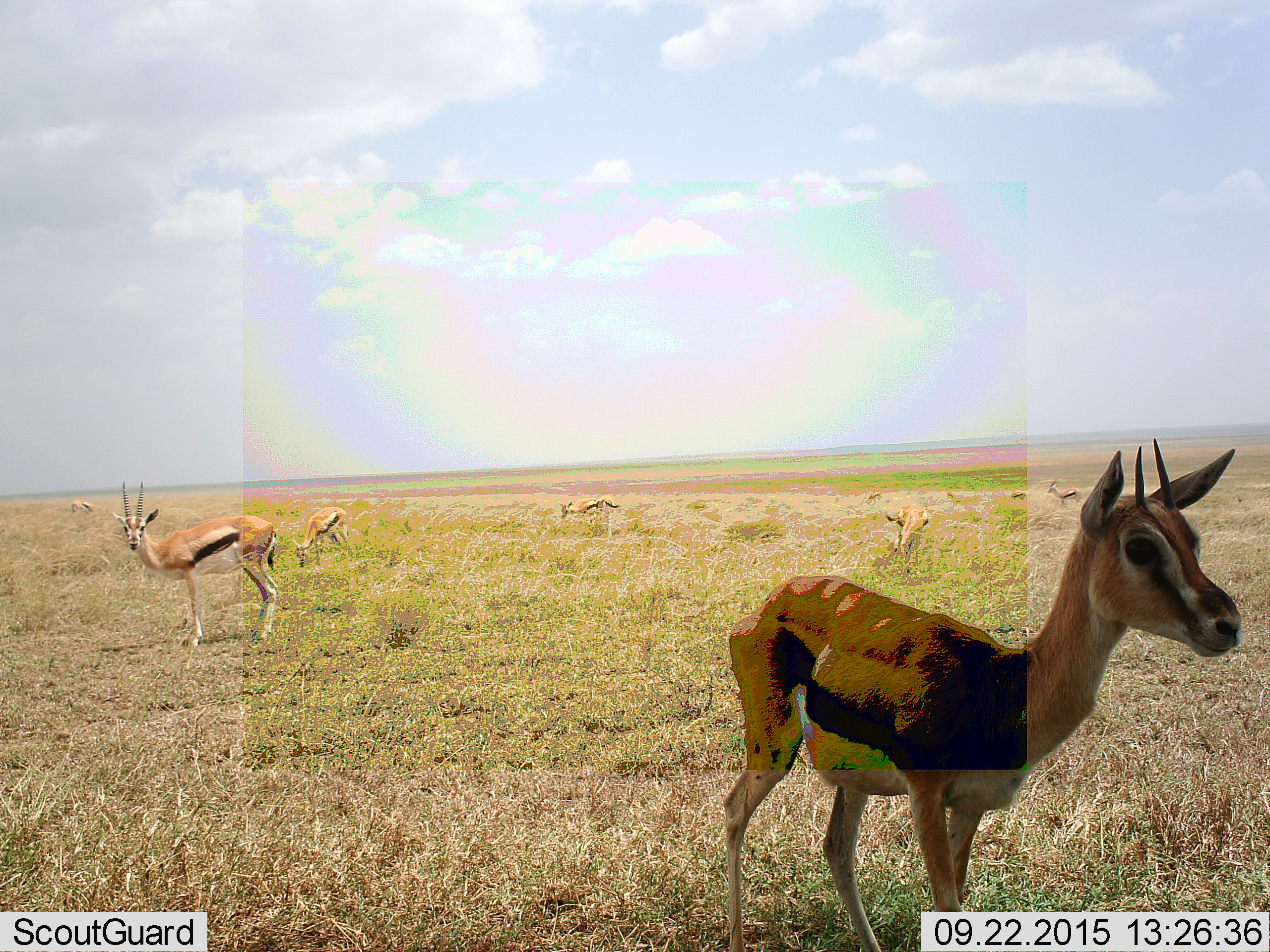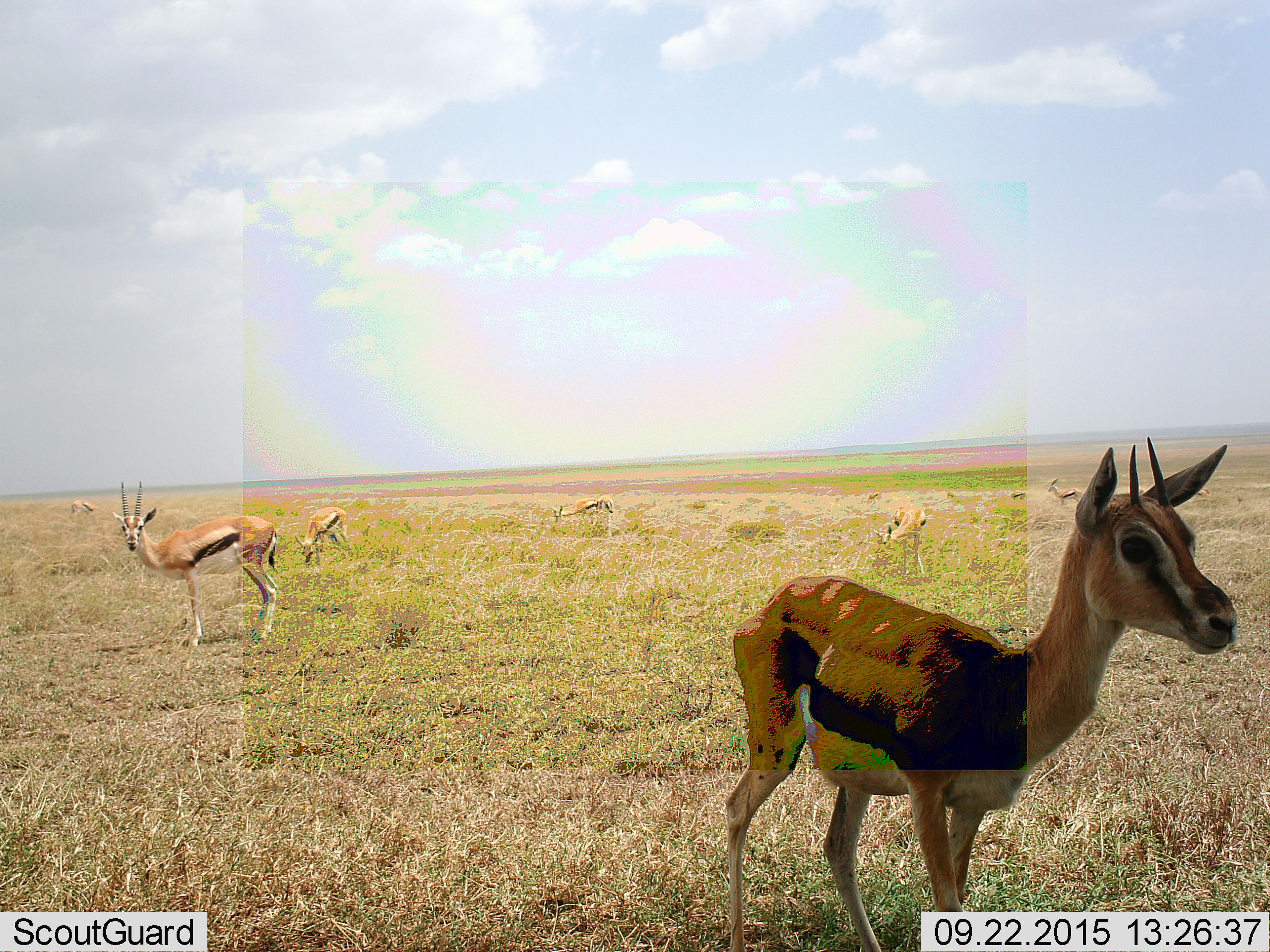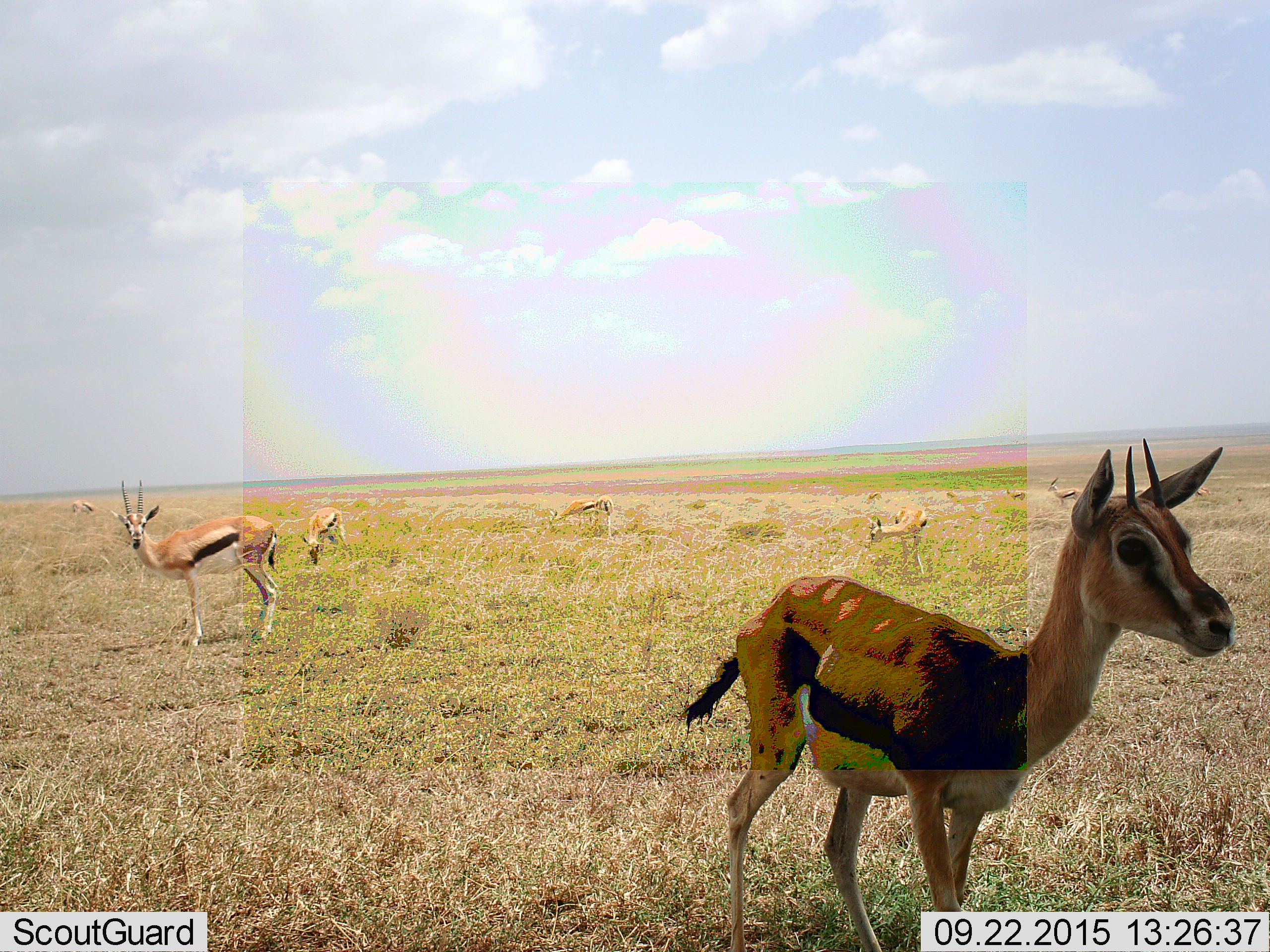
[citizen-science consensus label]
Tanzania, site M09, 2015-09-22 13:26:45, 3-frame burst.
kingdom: Animalia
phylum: Chordata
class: Mammalia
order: Artiodactyla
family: Bovidae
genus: Eudorcas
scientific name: Eudorcas thomsonii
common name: thomson's gazelle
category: gazellethomsons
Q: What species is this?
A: Gazellethomsons (thomson's gazelle) (Eudorcas thomsonii).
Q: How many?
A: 10.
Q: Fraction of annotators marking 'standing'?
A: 100%.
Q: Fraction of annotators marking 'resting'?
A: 0%.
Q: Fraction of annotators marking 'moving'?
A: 29%.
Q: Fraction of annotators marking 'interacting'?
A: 0%.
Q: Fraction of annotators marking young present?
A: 14%.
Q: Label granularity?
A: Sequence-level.